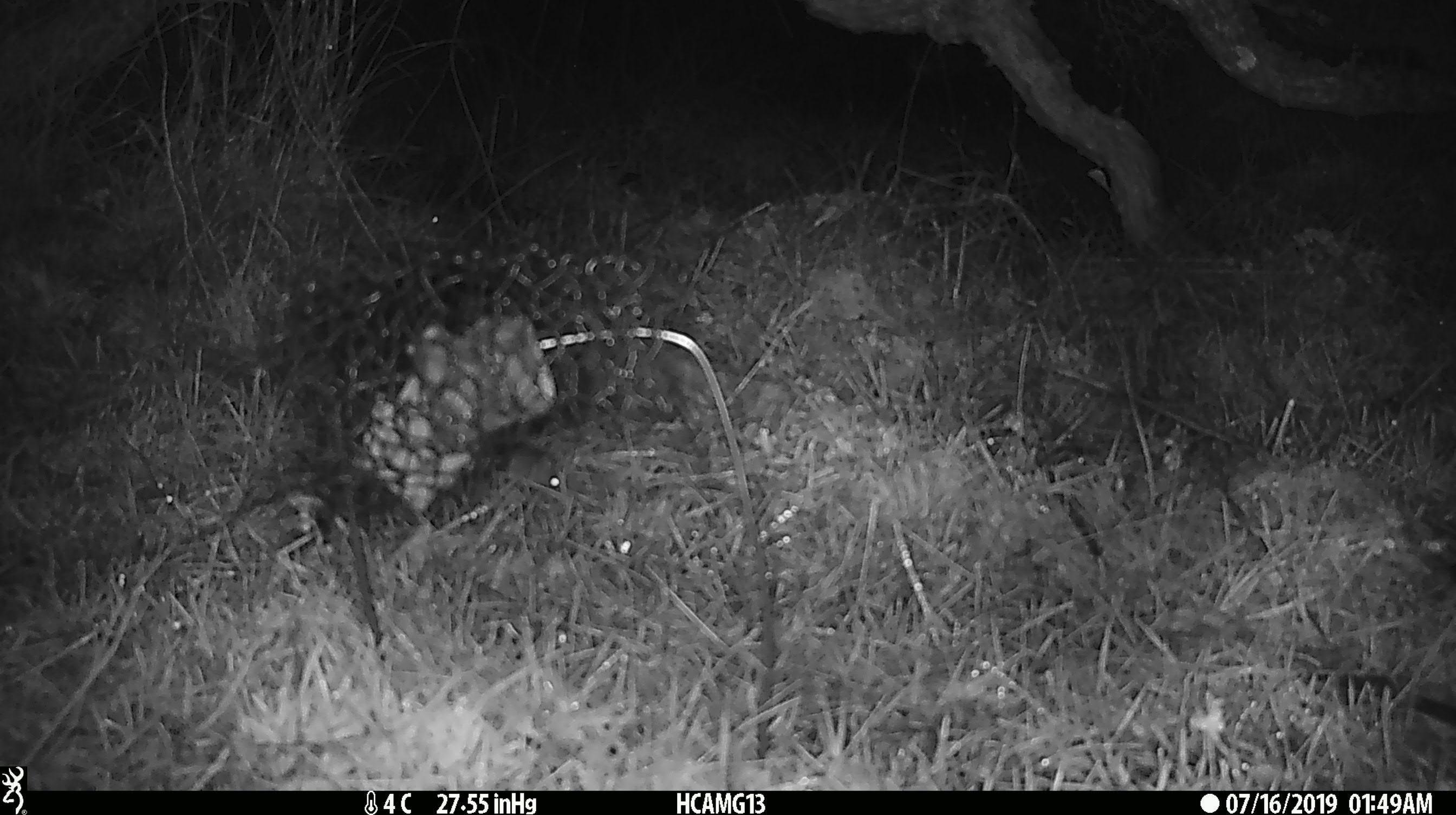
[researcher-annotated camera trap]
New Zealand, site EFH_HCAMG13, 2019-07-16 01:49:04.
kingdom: Animalia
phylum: Chordata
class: Mammalia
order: Rodentia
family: Muridae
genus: Mus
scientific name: Mus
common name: mouse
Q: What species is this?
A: Mouse (Mus).